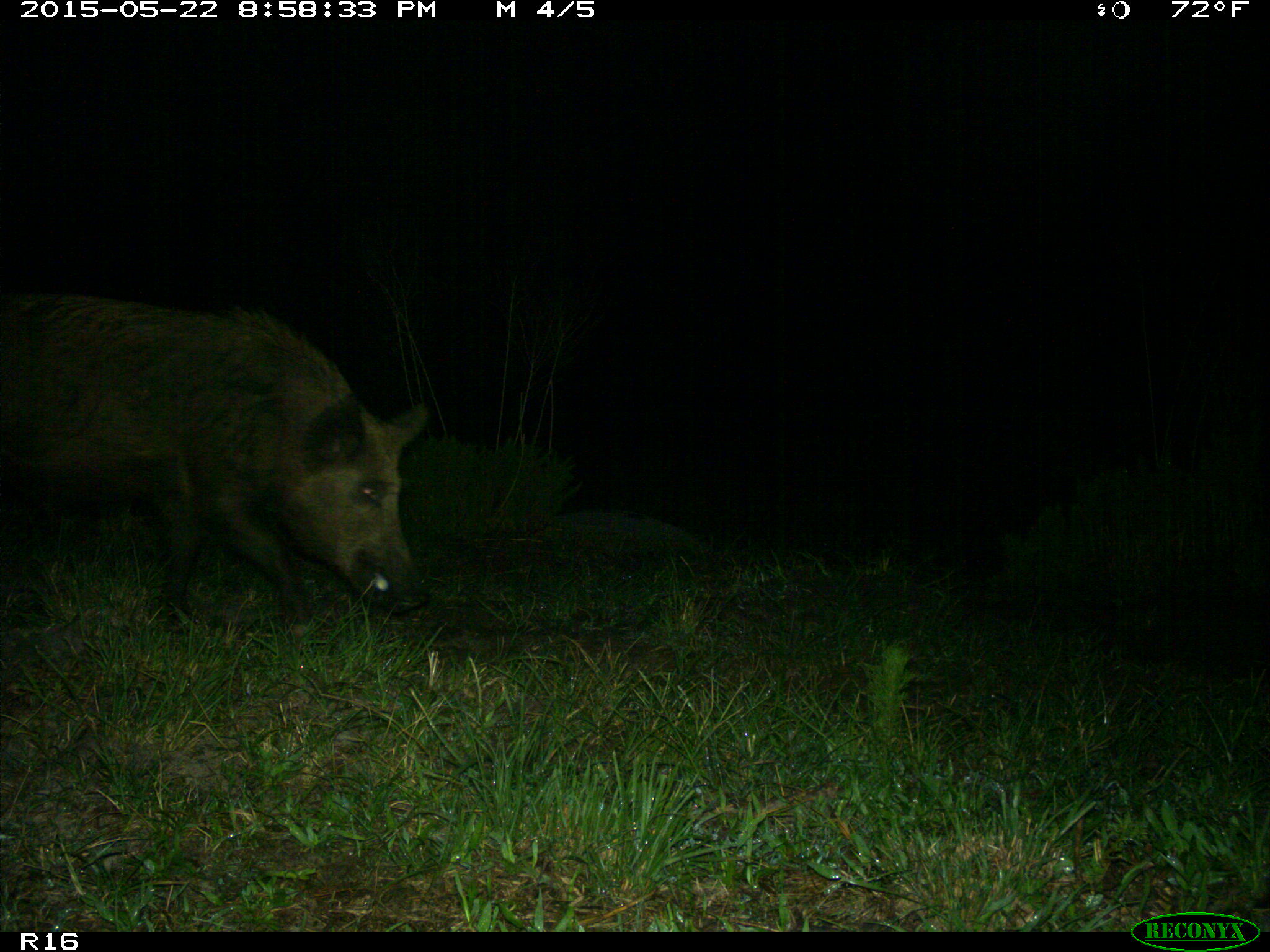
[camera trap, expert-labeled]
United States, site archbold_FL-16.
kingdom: Animalia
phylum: Chordata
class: Mammalia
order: Artiodactyla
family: Suidae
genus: Sus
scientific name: Sus scrofa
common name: wild boar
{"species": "Sus scrofa (wild boar)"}